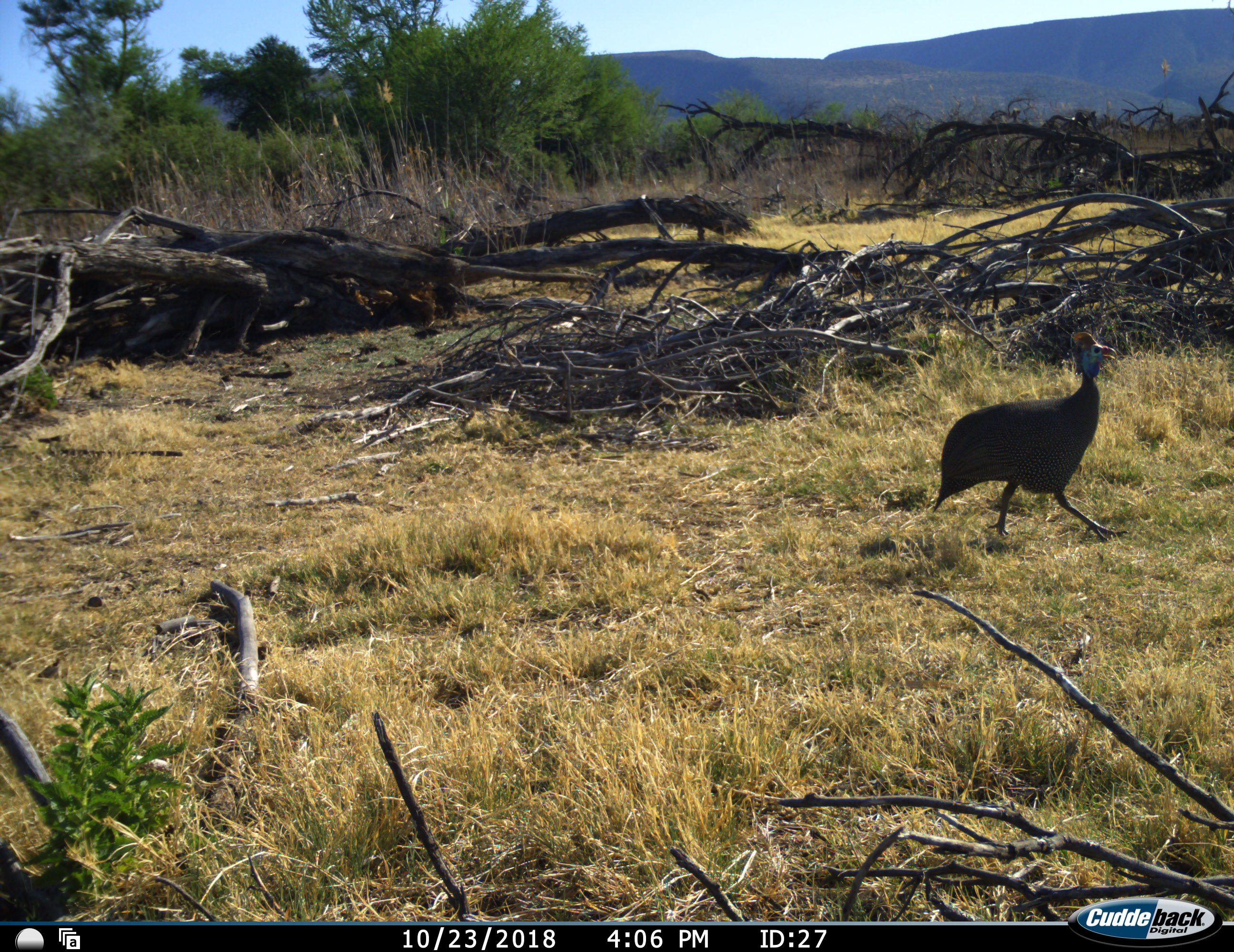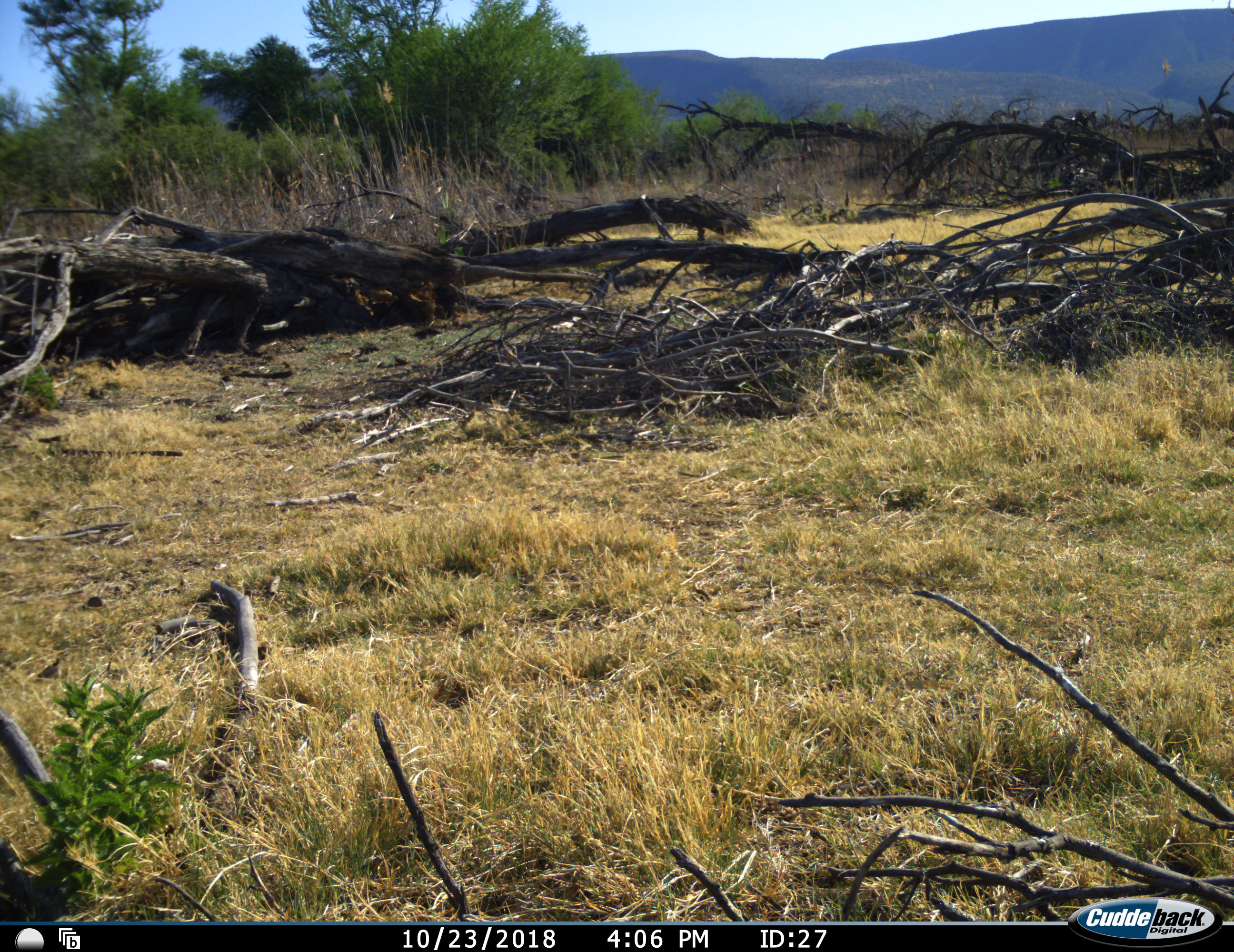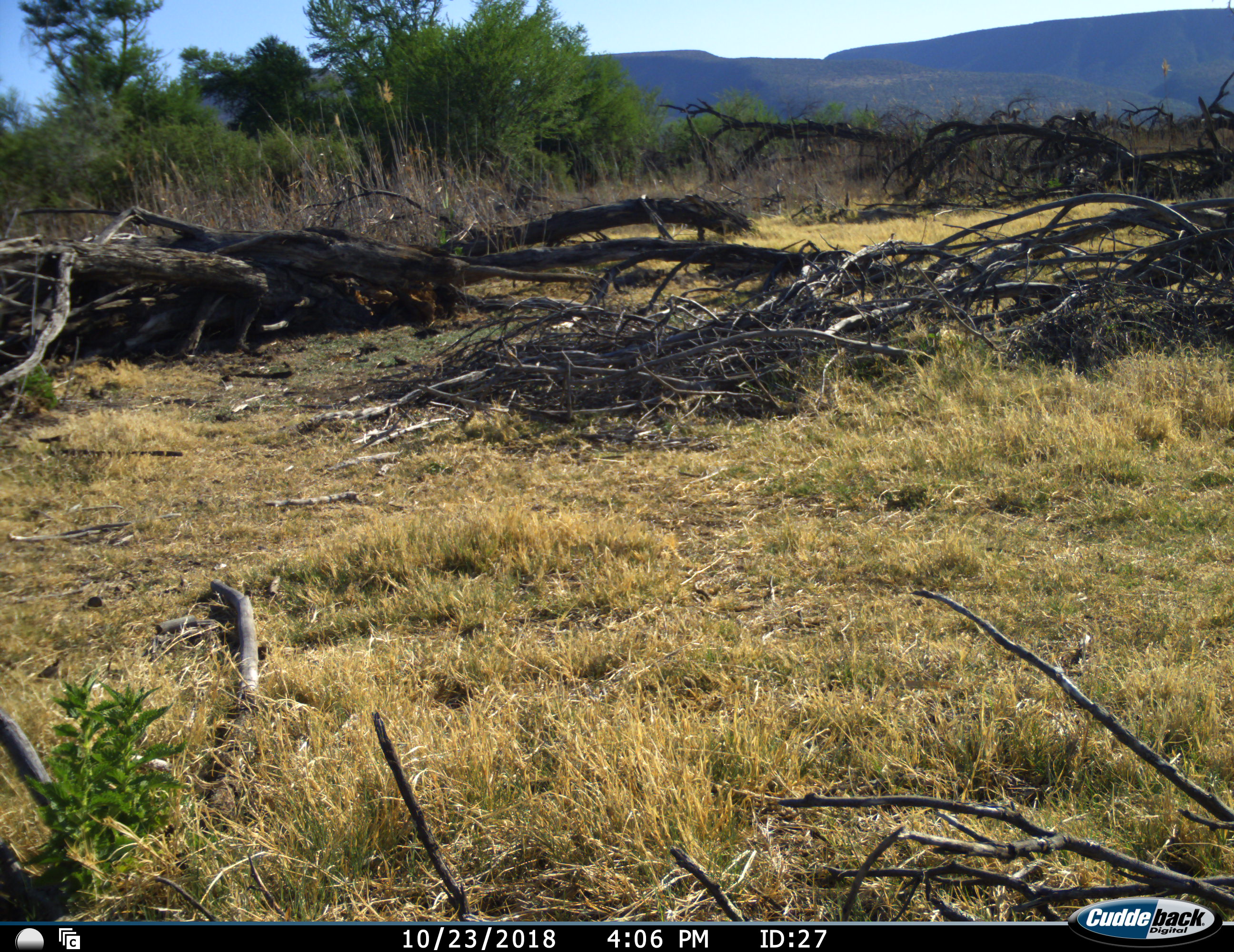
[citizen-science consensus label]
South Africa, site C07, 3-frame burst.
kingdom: Animalia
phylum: Chordata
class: Aves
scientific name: Aves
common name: bird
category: birdother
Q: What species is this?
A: Birdother (bird) (Aves).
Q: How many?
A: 1.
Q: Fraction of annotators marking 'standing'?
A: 10%.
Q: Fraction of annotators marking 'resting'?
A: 0%.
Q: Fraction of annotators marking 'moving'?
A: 90%.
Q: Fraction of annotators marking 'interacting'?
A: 0%.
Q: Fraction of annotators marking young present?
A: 0%.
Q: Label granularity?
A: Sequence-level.